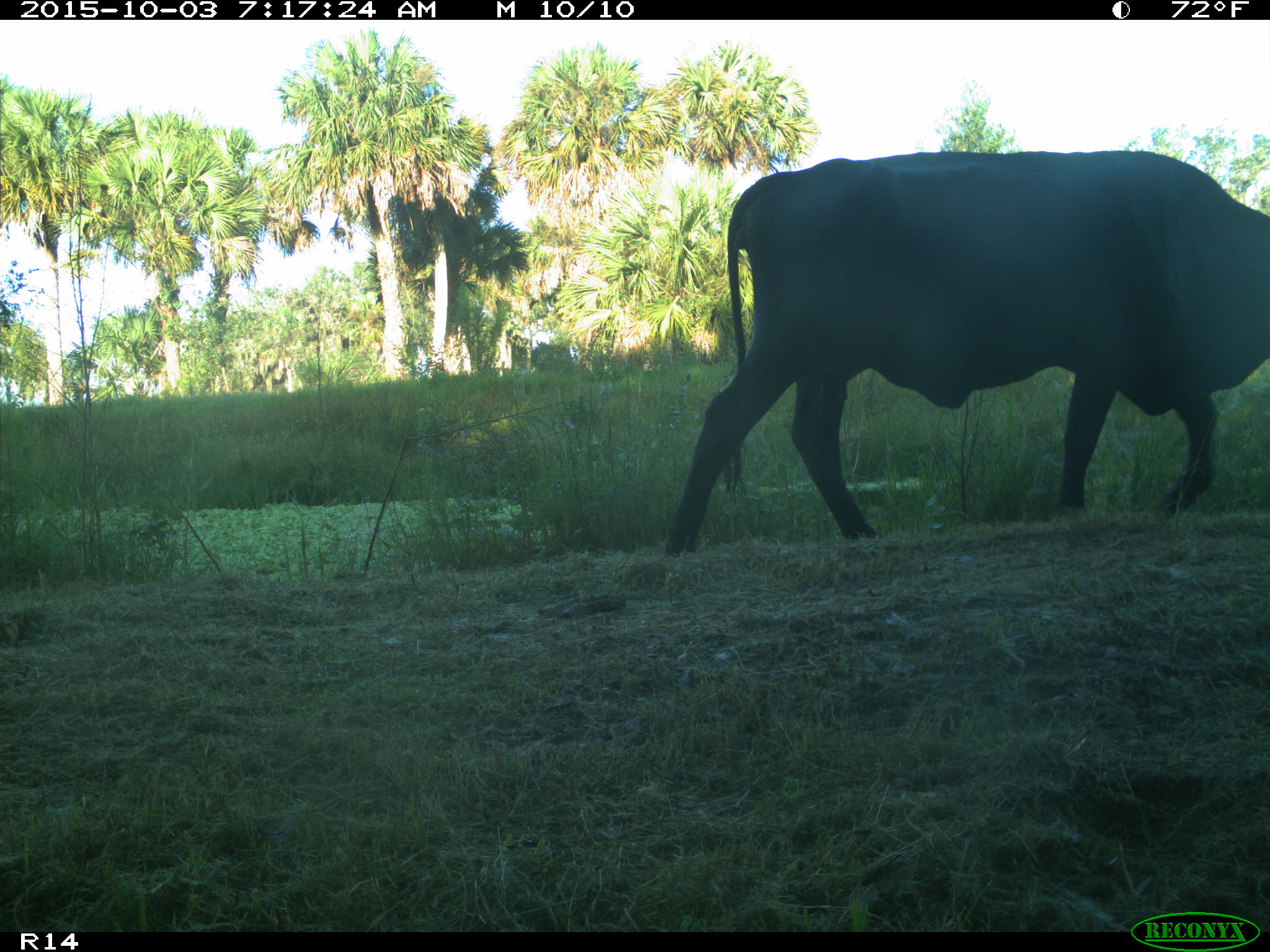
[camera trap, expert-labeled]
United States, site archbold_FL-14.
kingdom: Animalia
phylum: Chordata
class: Mammalia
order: Artiodactyla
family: Bovidae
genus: Bos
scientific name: Bos taurus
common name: domestic cow